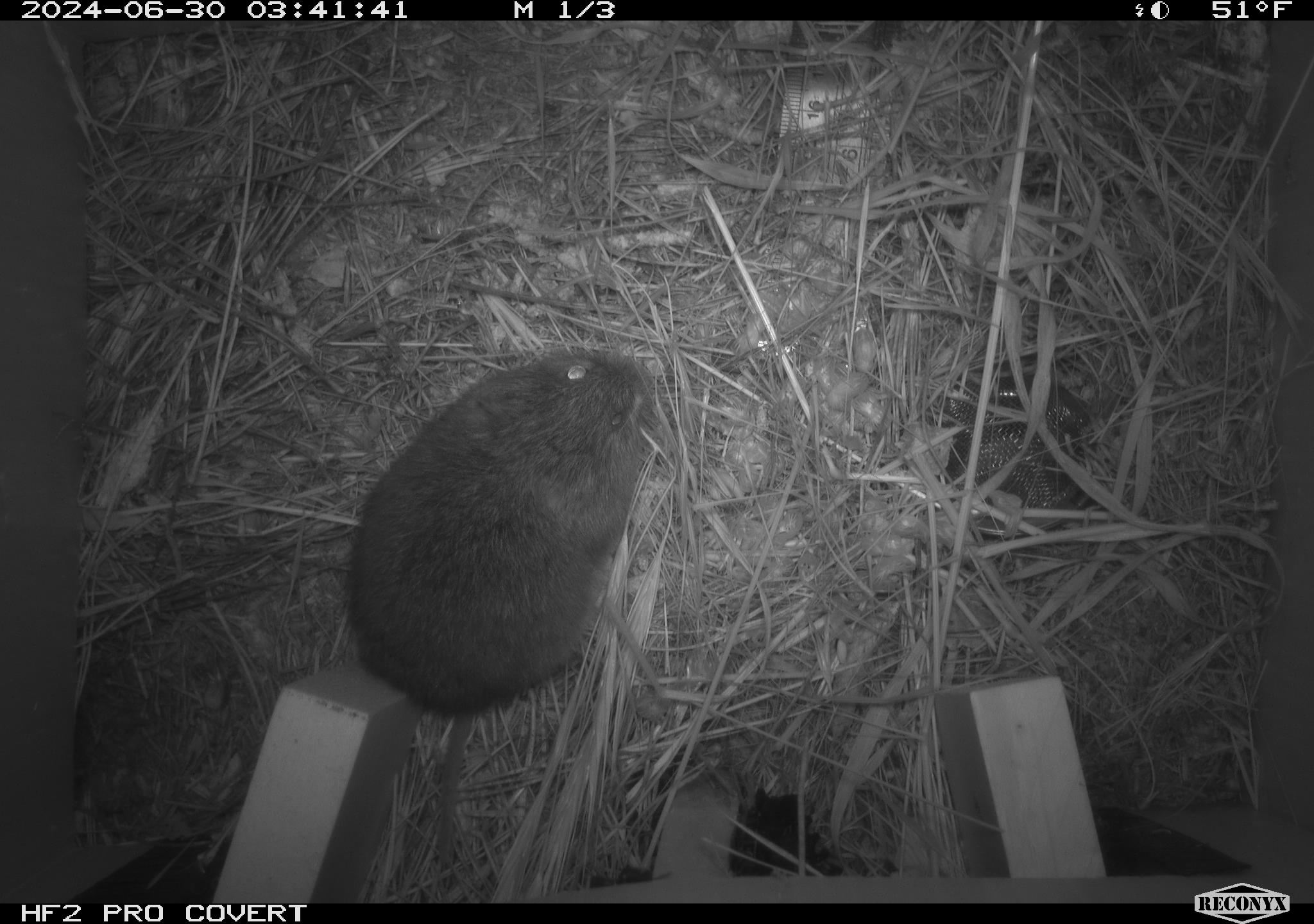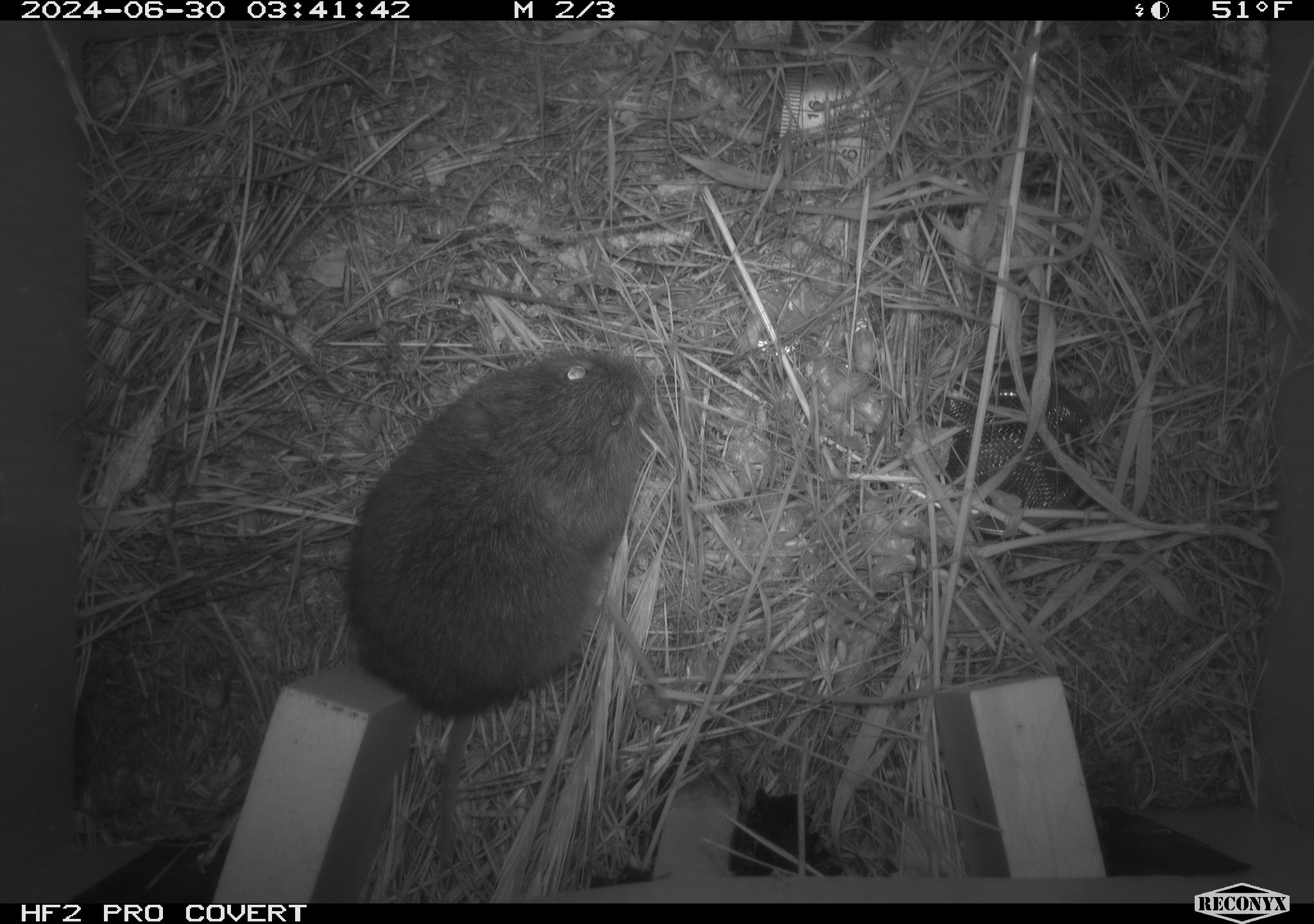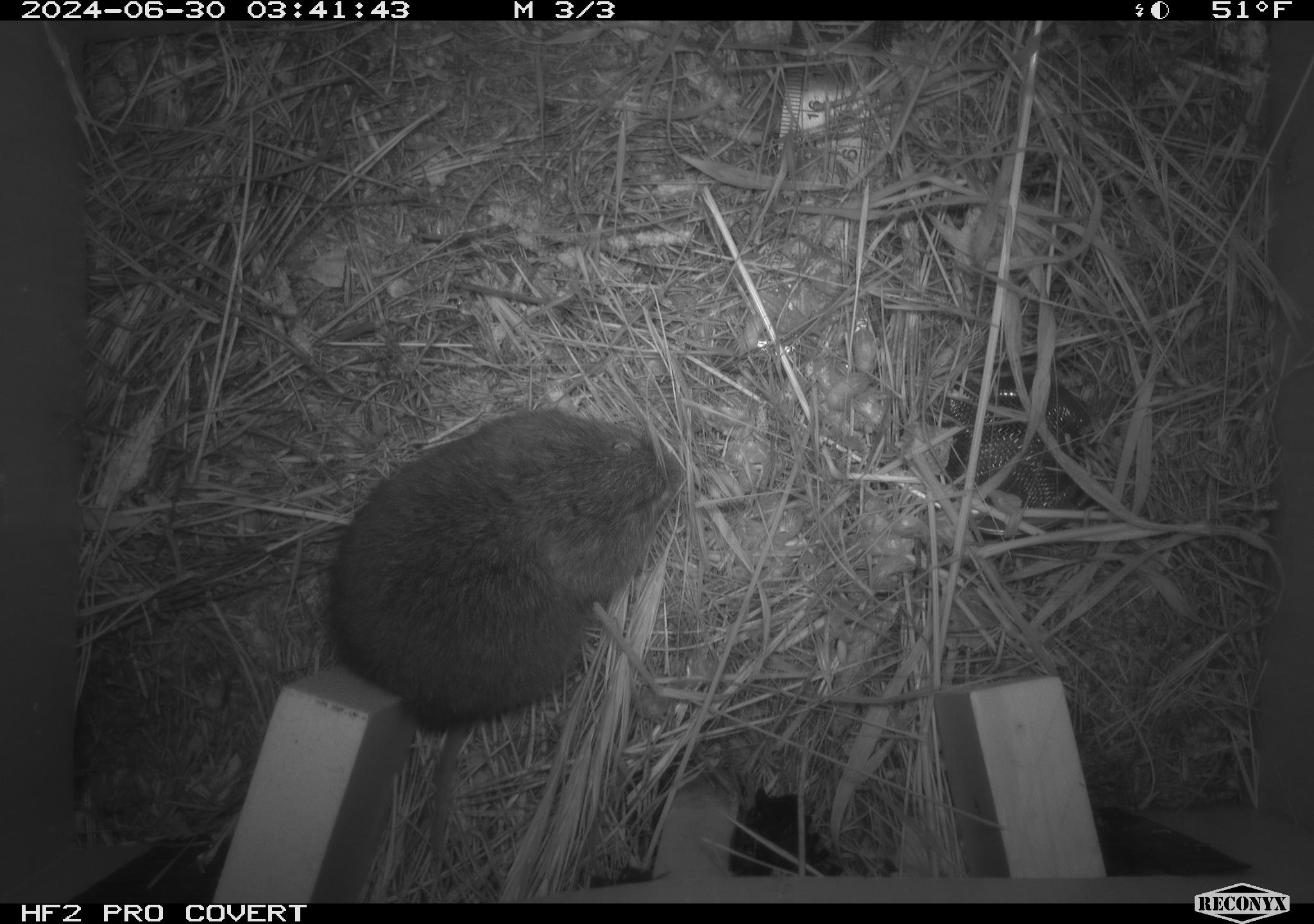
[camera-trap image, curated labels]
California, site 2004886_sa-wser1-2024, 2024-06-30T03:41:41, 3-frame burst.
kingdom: Animalia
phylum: Chordata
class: Mammalia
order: Rodentia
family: Cricetidae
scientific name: Arvicolinae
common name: voles, lemmings, and muskrats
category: arvicolinae subfamily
Arvicolinae subfamily (voles, lemmings, and muskrats) (Arvicolinae).